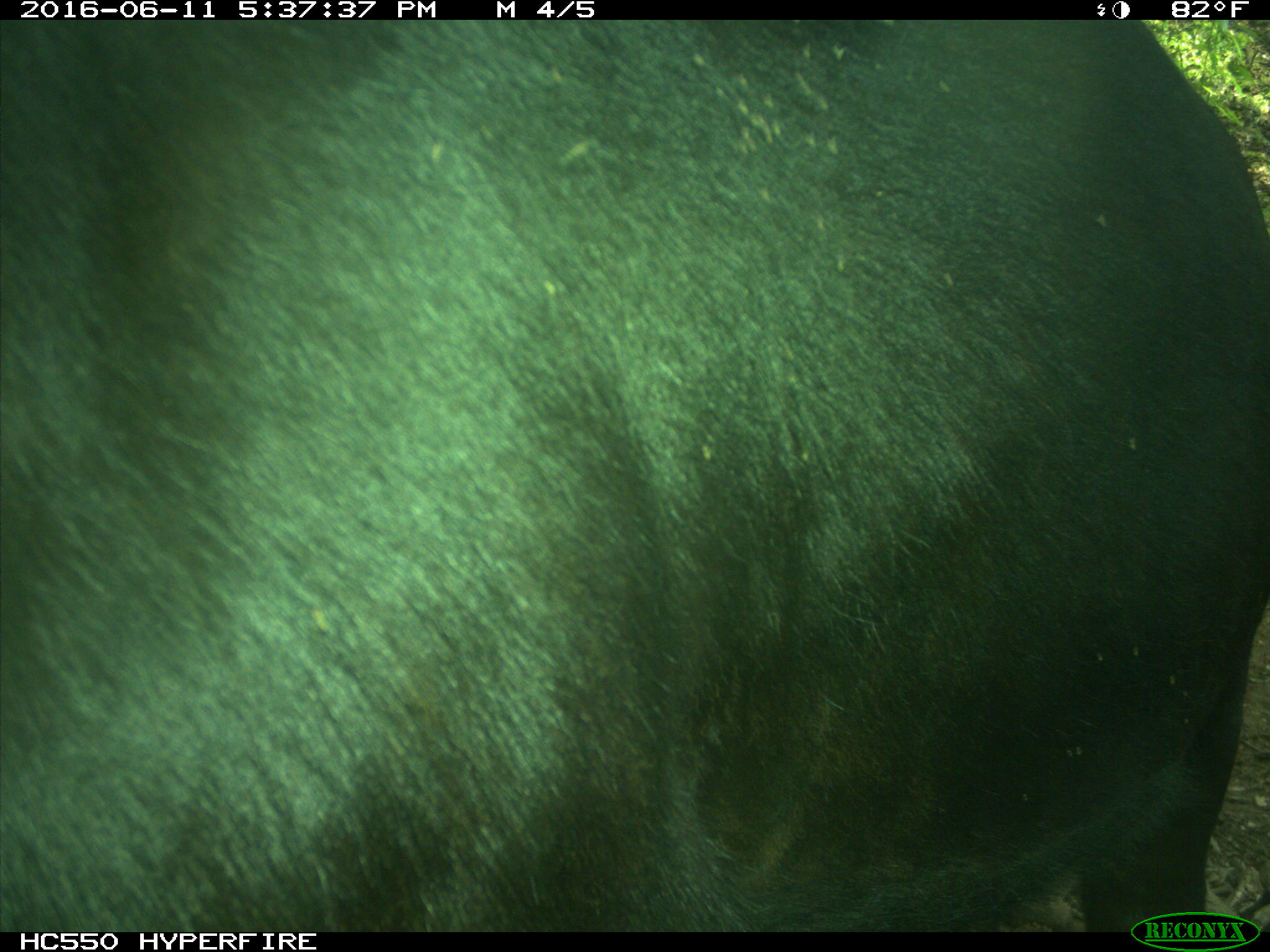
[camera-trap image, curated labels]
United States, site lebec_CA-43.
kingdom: Animalia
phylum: Chordata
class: Mammalia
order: Artiodactyla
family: Bovidae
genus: Bos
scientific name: Bos taurus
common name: domestic cow